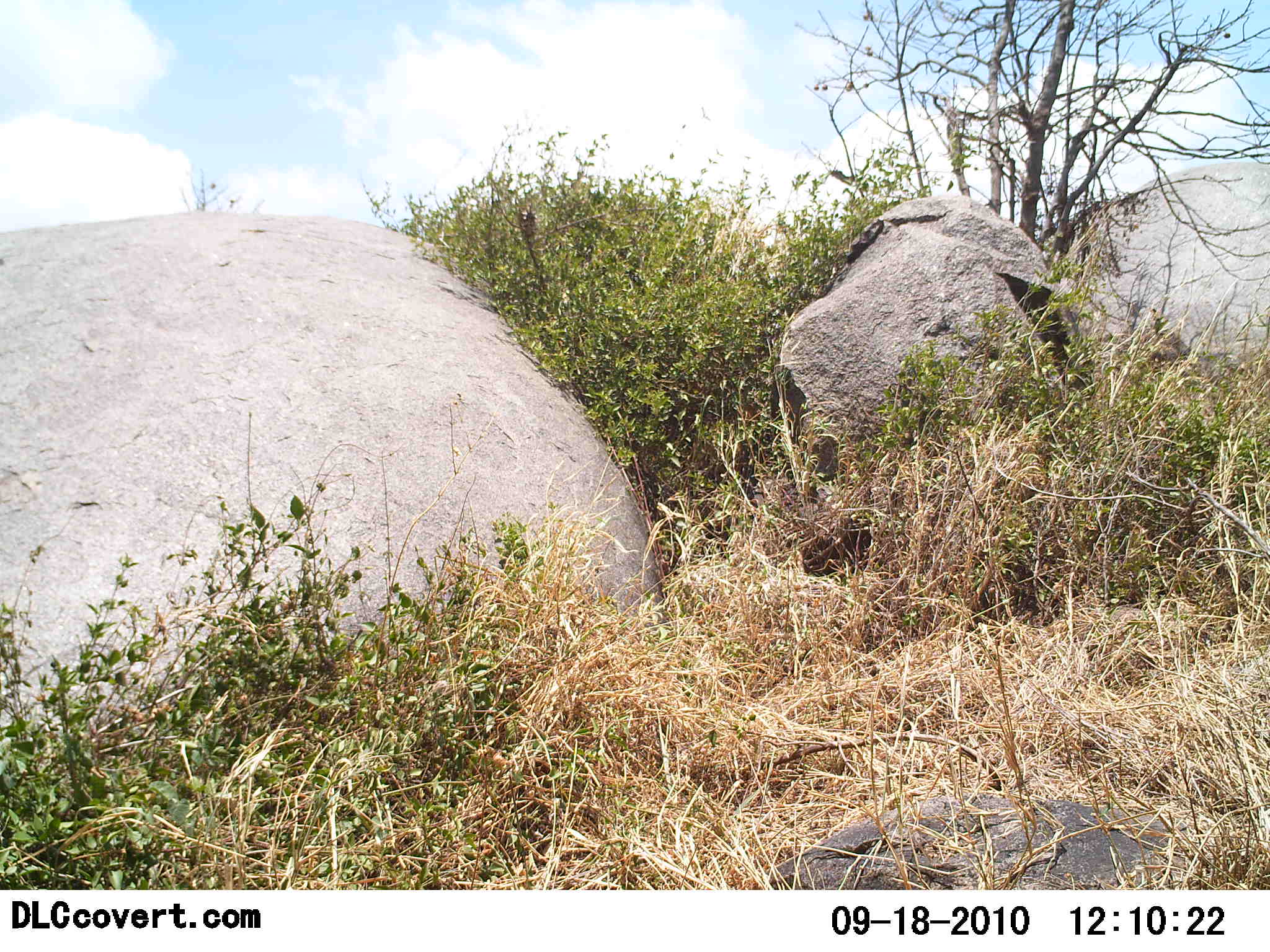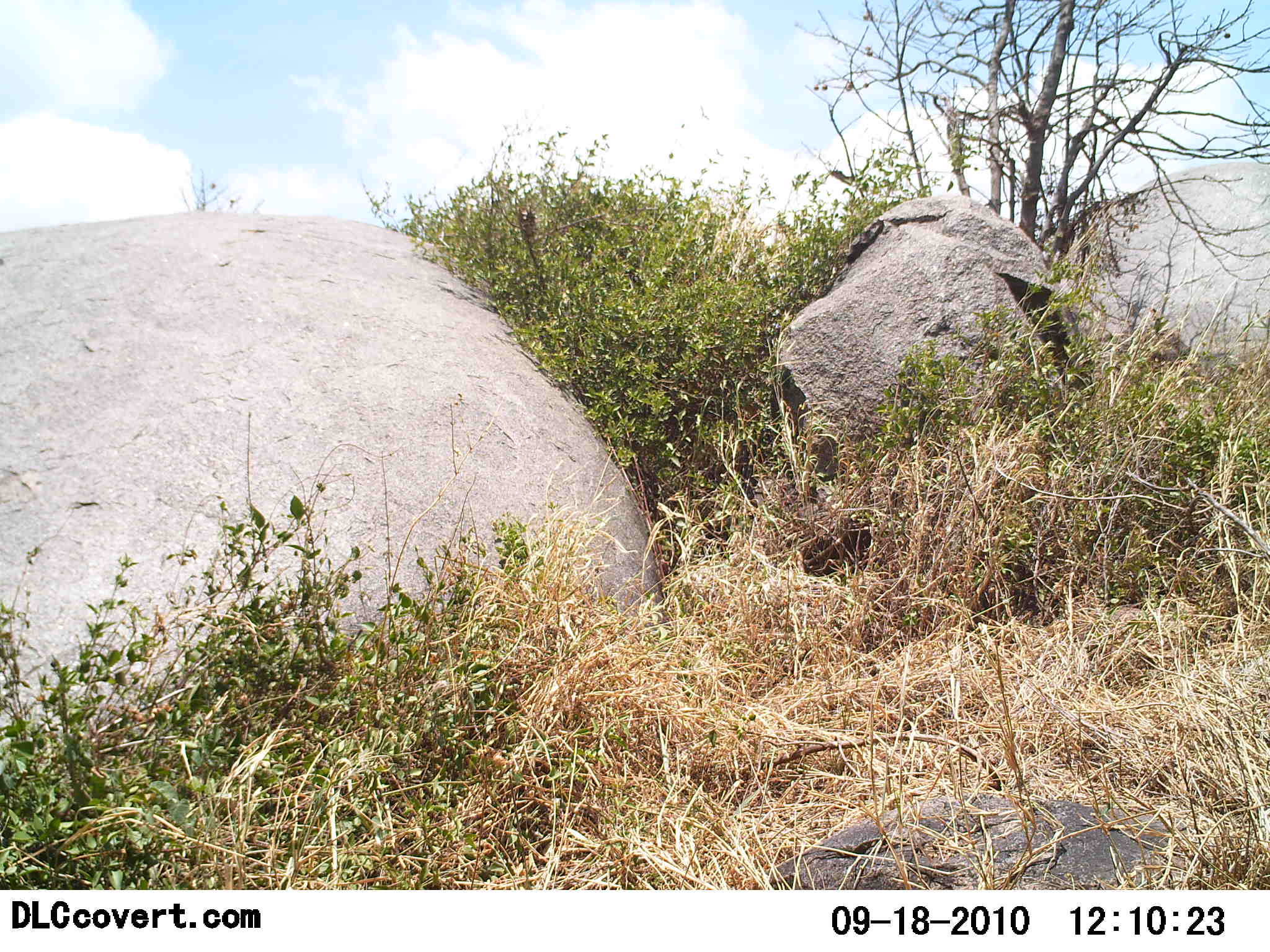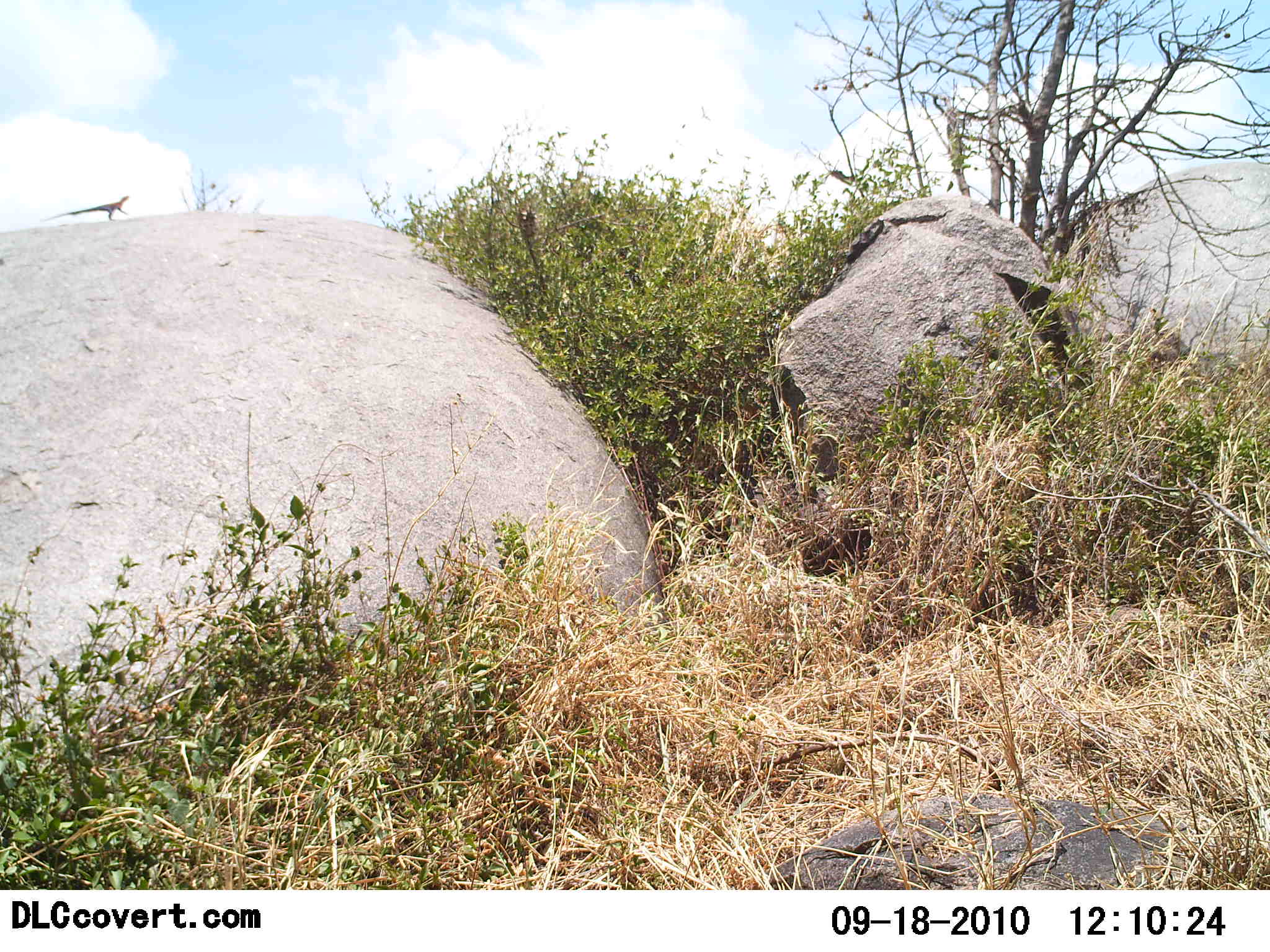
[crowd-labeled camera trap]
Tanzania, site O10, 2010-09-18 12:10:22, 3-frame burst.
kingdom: Animalia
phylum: Chordata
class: Reptilia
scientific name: Reptilia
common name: reptiles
Reptiles (Reptilia), count 1. Behavior (volunteer vote fractions): standing 18%, resting 6%, moving 76%, interacting 0%. Young present (vote fraction): 0%. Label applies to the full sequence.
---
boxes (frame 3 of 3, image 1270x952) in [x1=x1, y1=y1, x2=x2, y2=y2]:
animal: [x1=41, y1=196, x2=131, y2=222]